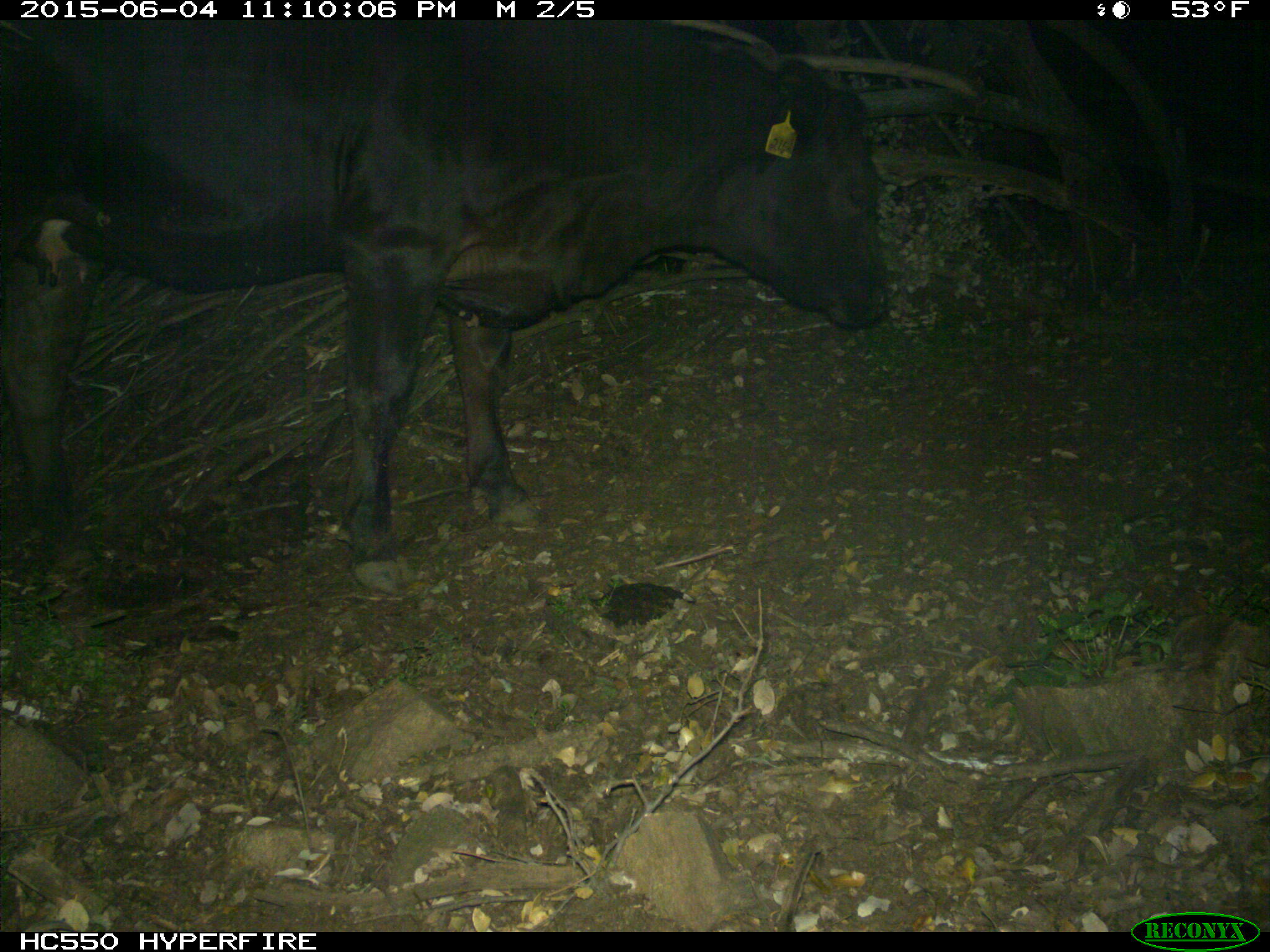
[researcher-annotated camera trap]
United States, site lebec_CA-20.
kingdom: Animalia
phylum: Chordata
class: Mammalia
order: Artiodactyla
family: Bovidae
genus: Bos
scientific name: Bos taurus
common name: domestic cow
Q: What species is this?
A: Bos taurus (domestic cow).